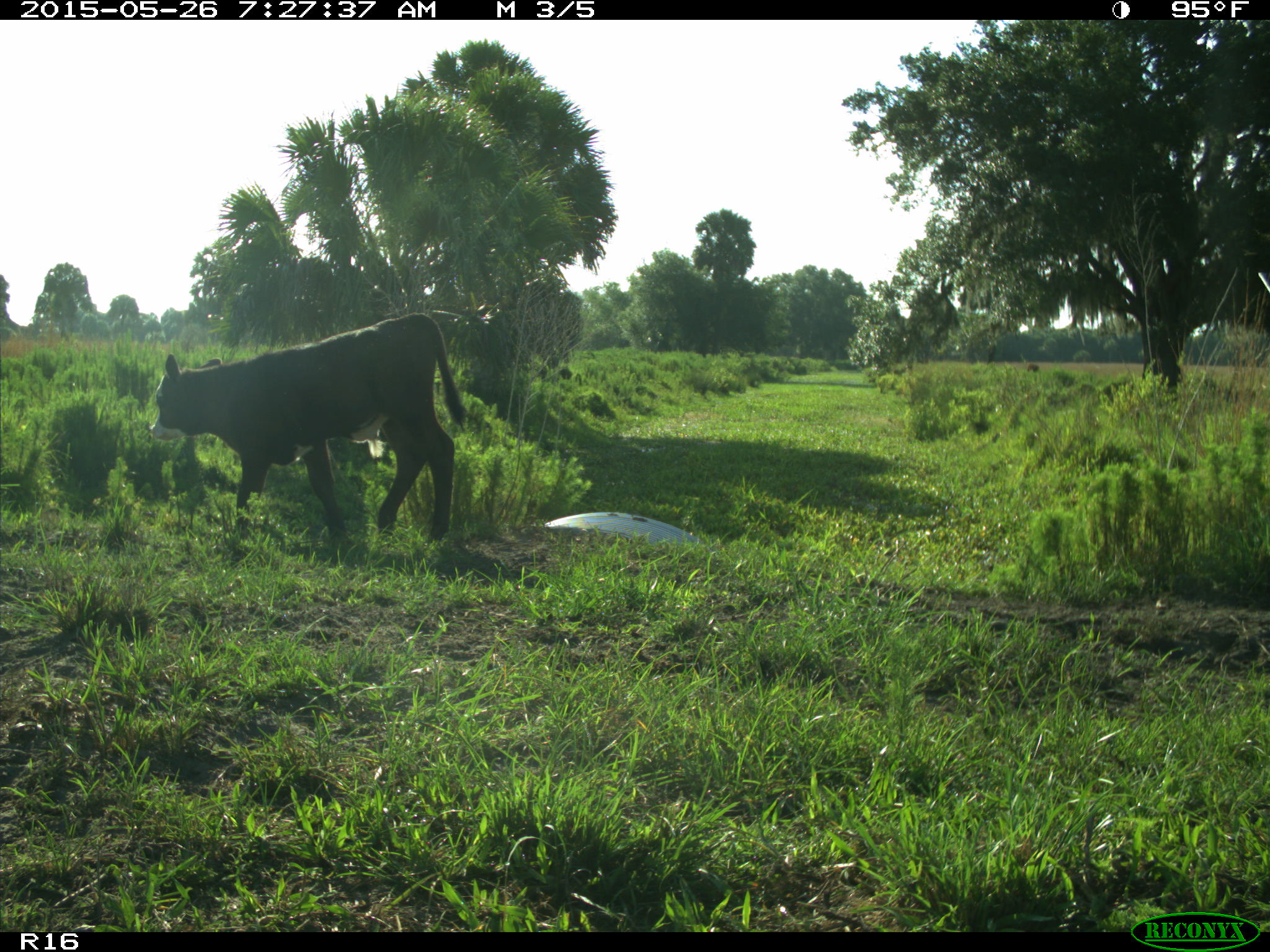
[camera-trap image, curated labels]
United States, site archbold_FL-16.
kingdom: Animalia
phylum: Chordata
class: Mammalia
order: Artiodactyla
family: Bovidae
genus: Bos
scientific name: Bos taurus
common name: domestic cow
Bos taurus (domestic cow).